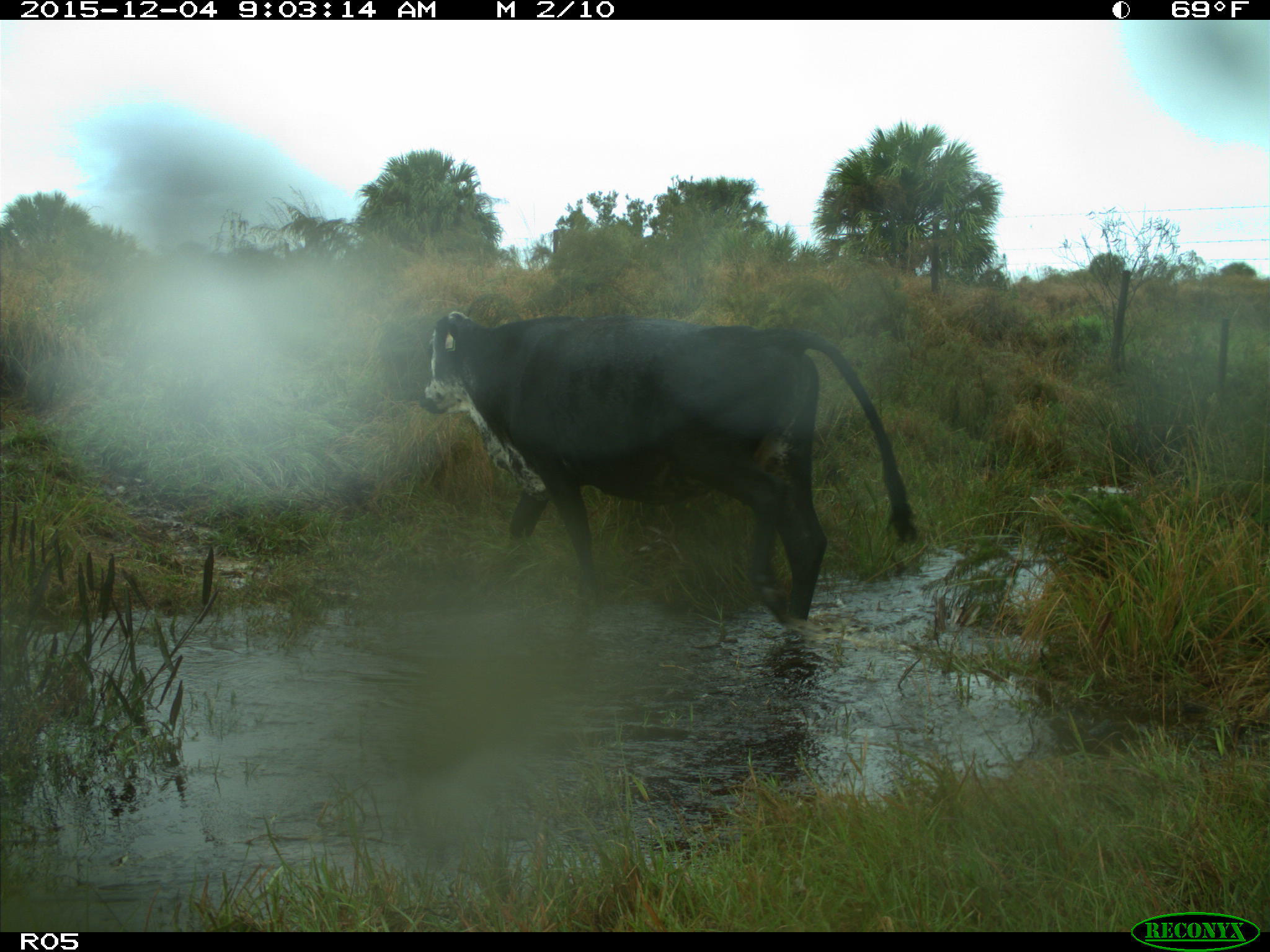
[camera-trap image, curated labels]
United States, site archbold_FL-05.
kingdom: Animalia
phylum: Chordata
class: Mammalia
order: Artiodactyla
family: Bovidae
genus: Bos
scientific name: Bos taurus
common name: domestic cow